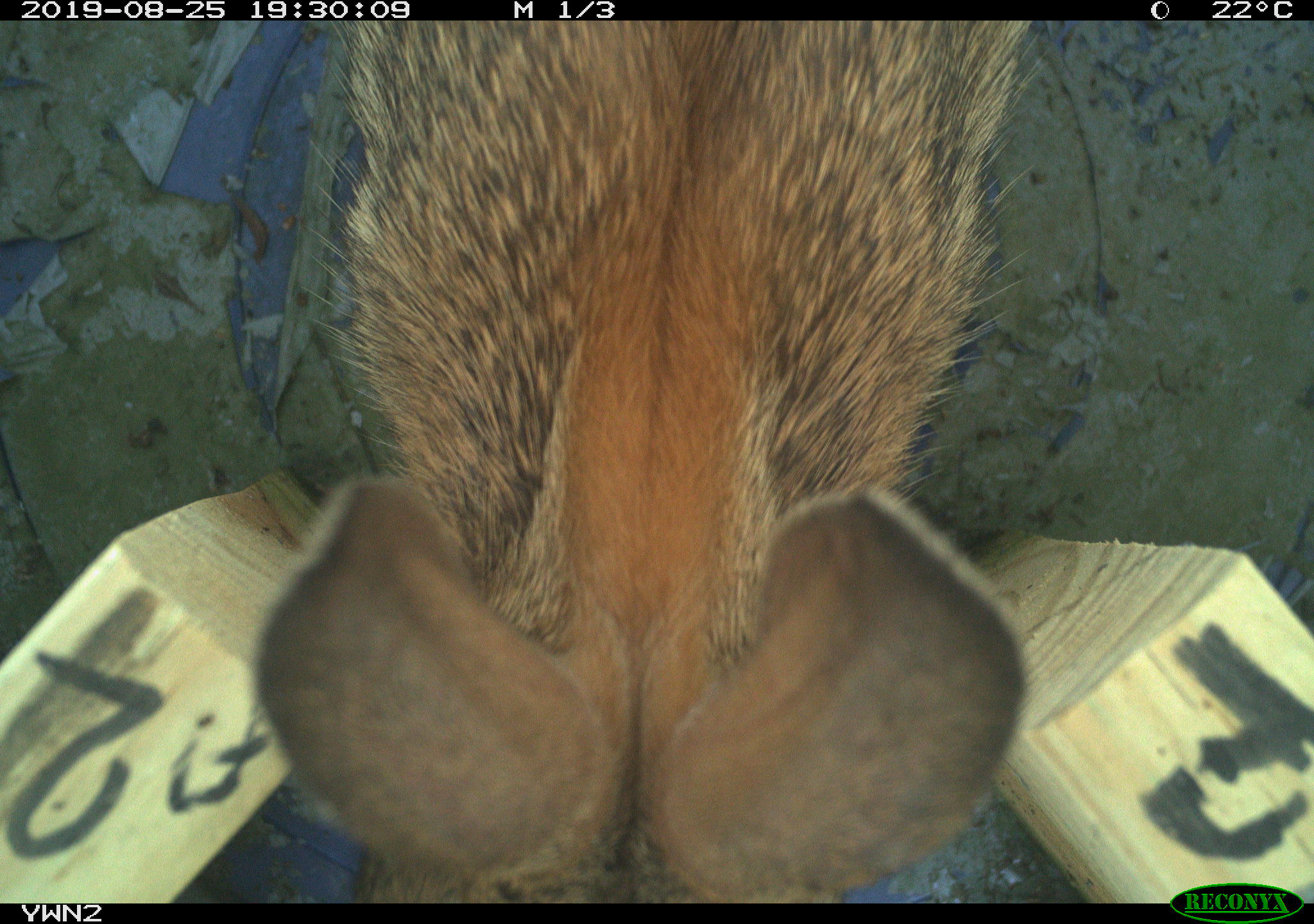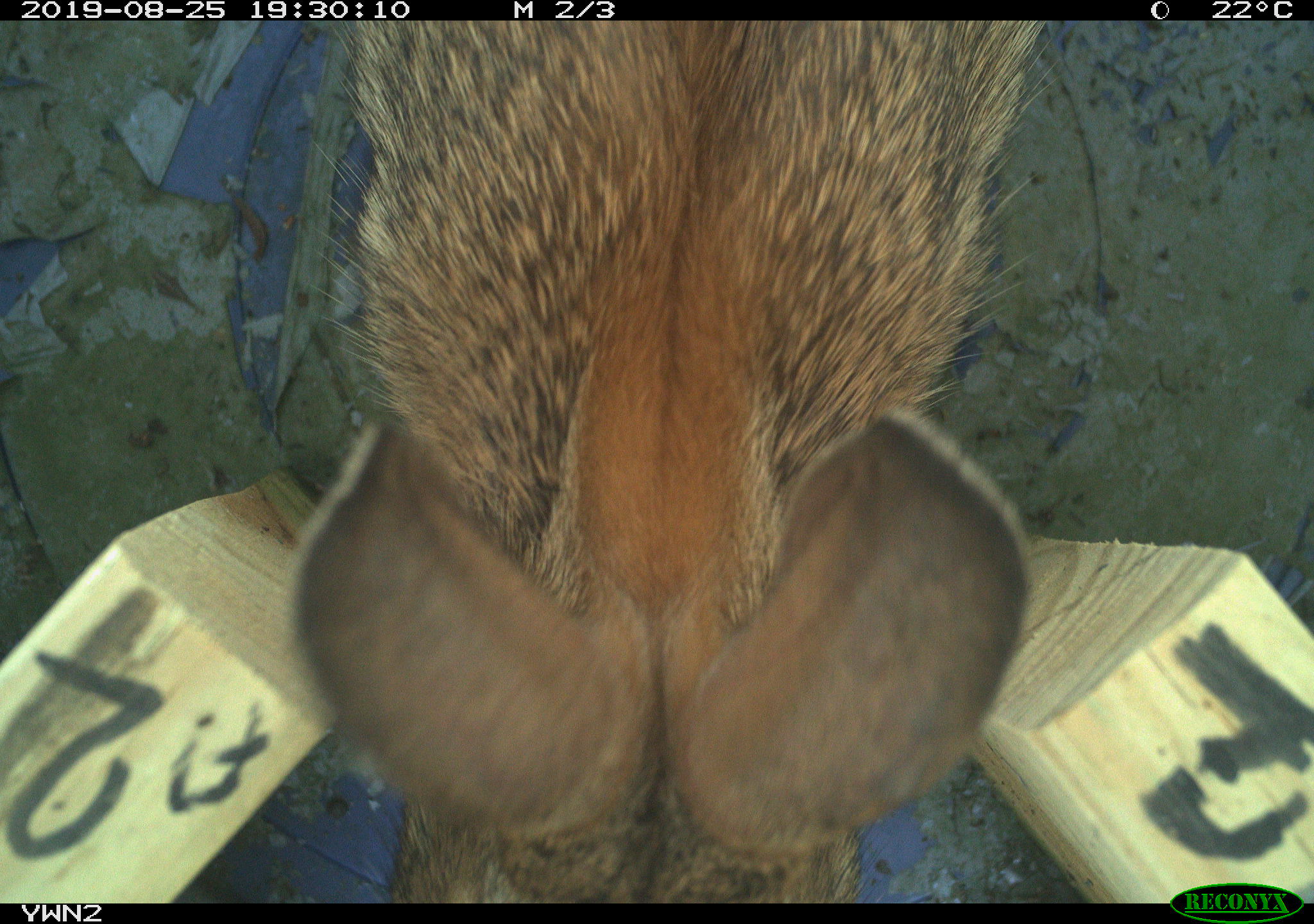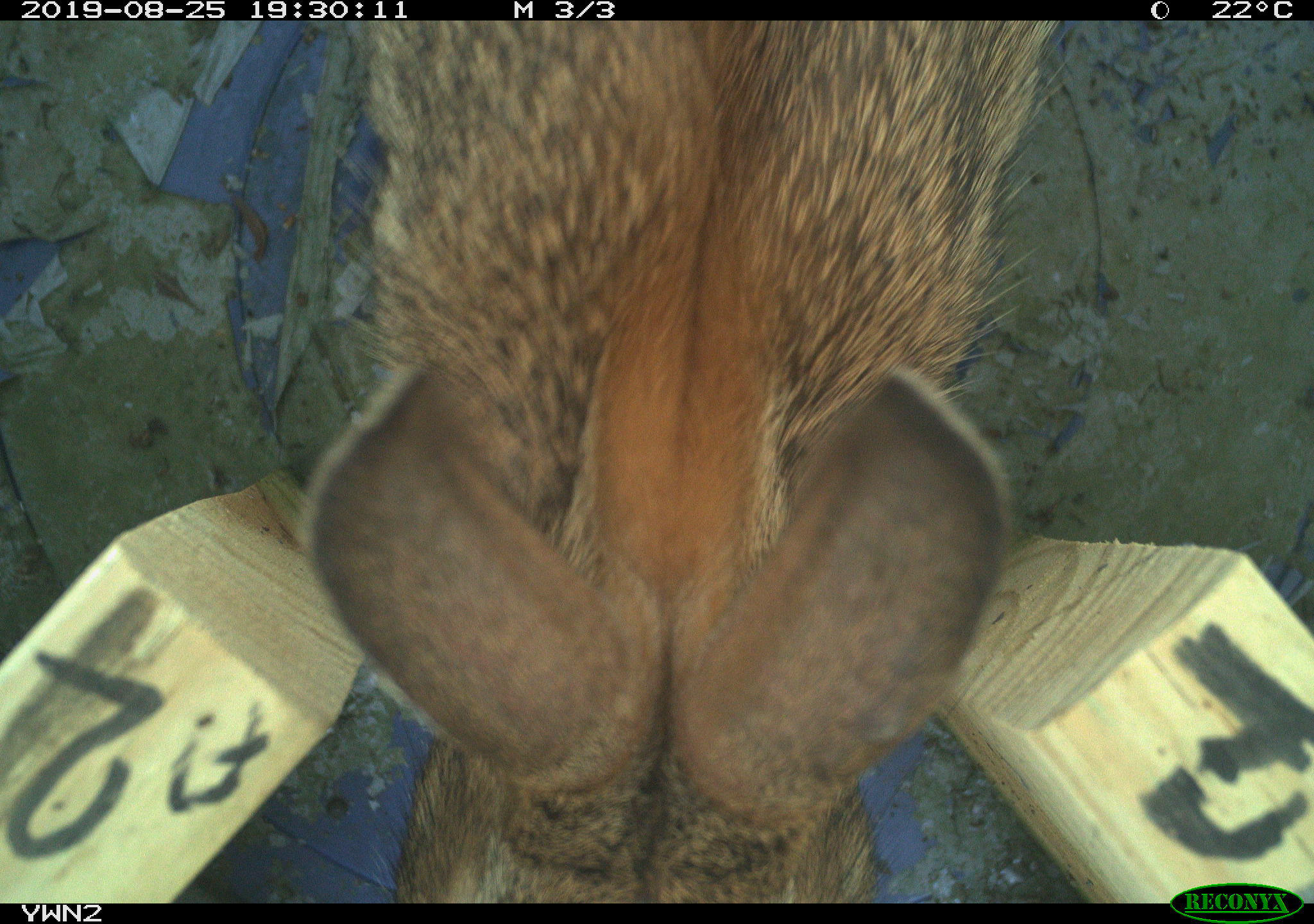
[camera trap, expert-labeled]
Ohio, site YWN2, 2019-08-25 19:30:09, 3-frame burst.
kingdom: Animalia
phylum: Chordata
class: Mammalia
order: Lagomorpha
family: Leporidae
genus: Sylvilagus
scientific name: Sylvilagus floridanus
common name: eastern cottontail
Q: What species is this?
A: Eastern cottontail (Sylvilagus floridanus).